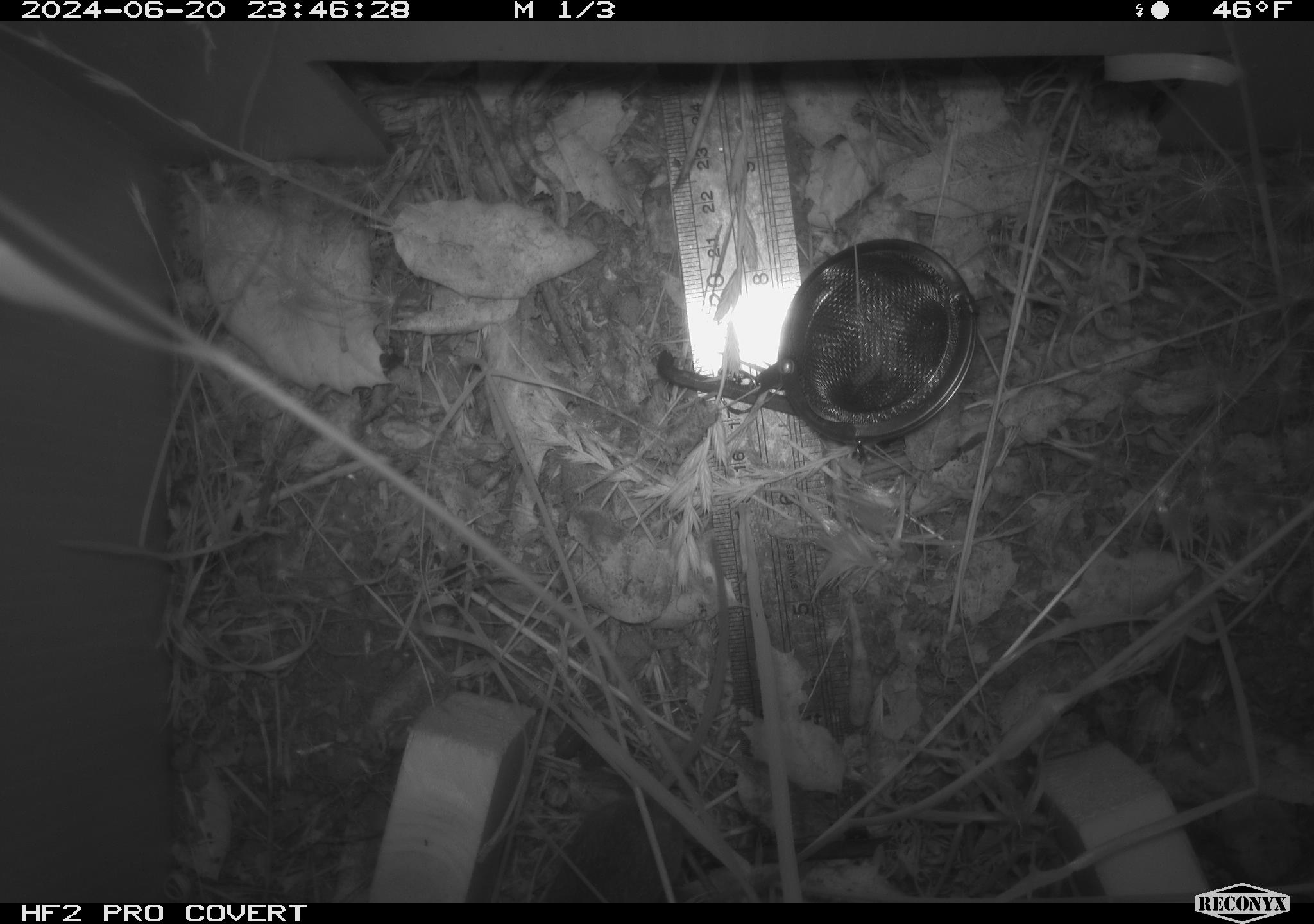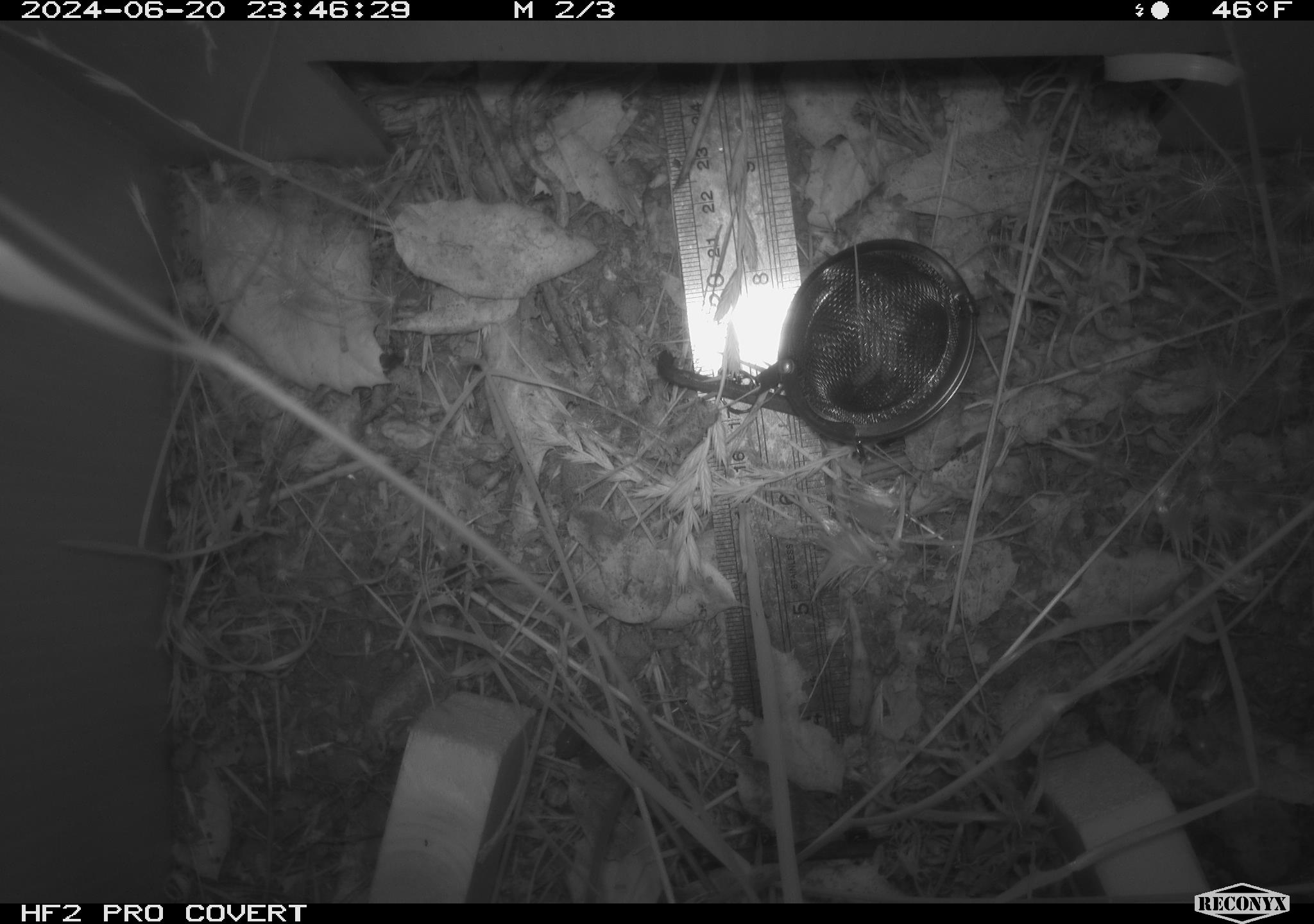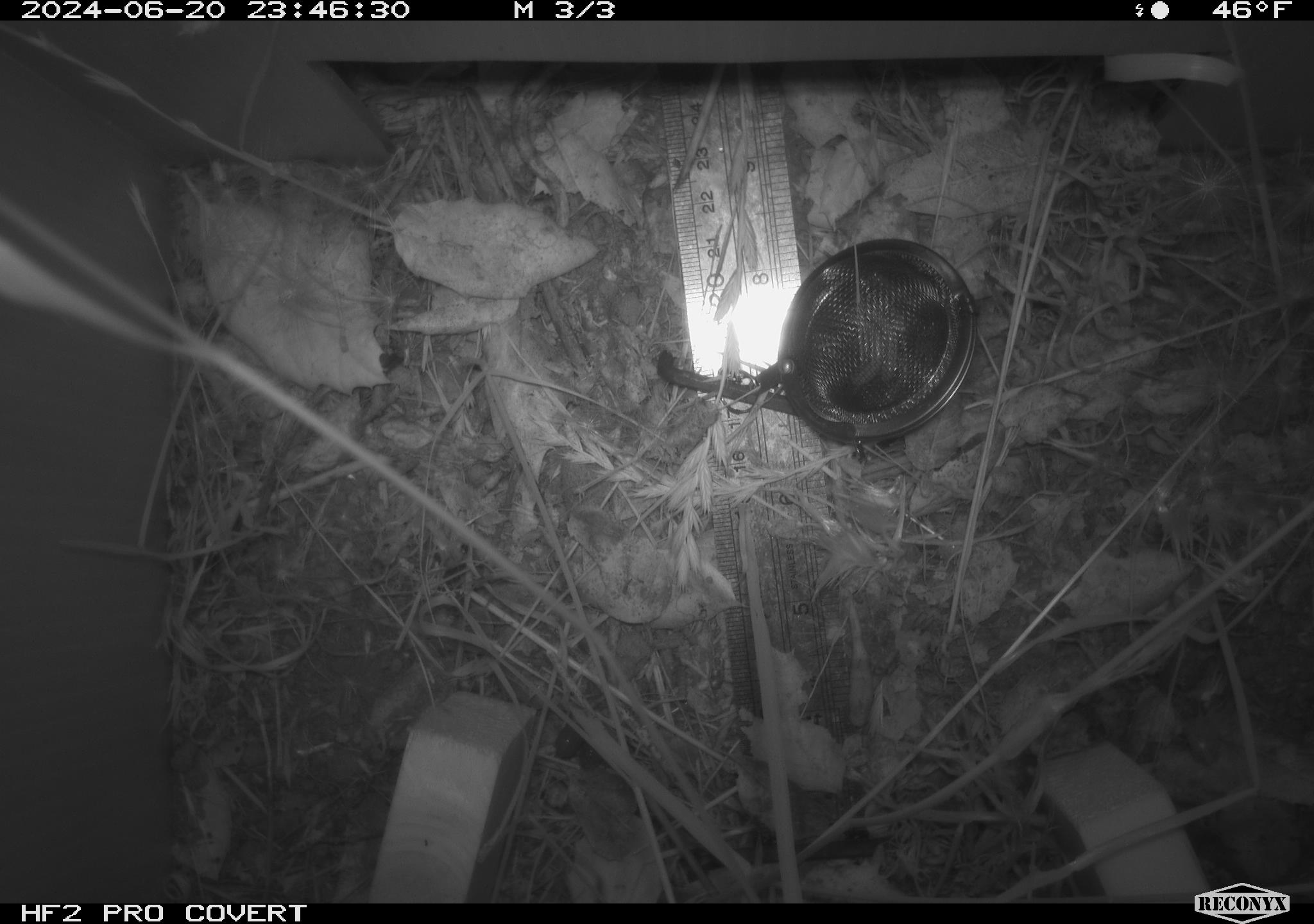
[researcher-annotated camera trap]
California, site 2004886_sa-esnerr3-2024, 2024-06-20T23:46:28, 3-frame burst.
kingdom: Animalia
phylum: Chordata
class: Mammalia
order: Rodentia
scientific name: Rodentia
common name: rodent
Rodent (Rodentia).